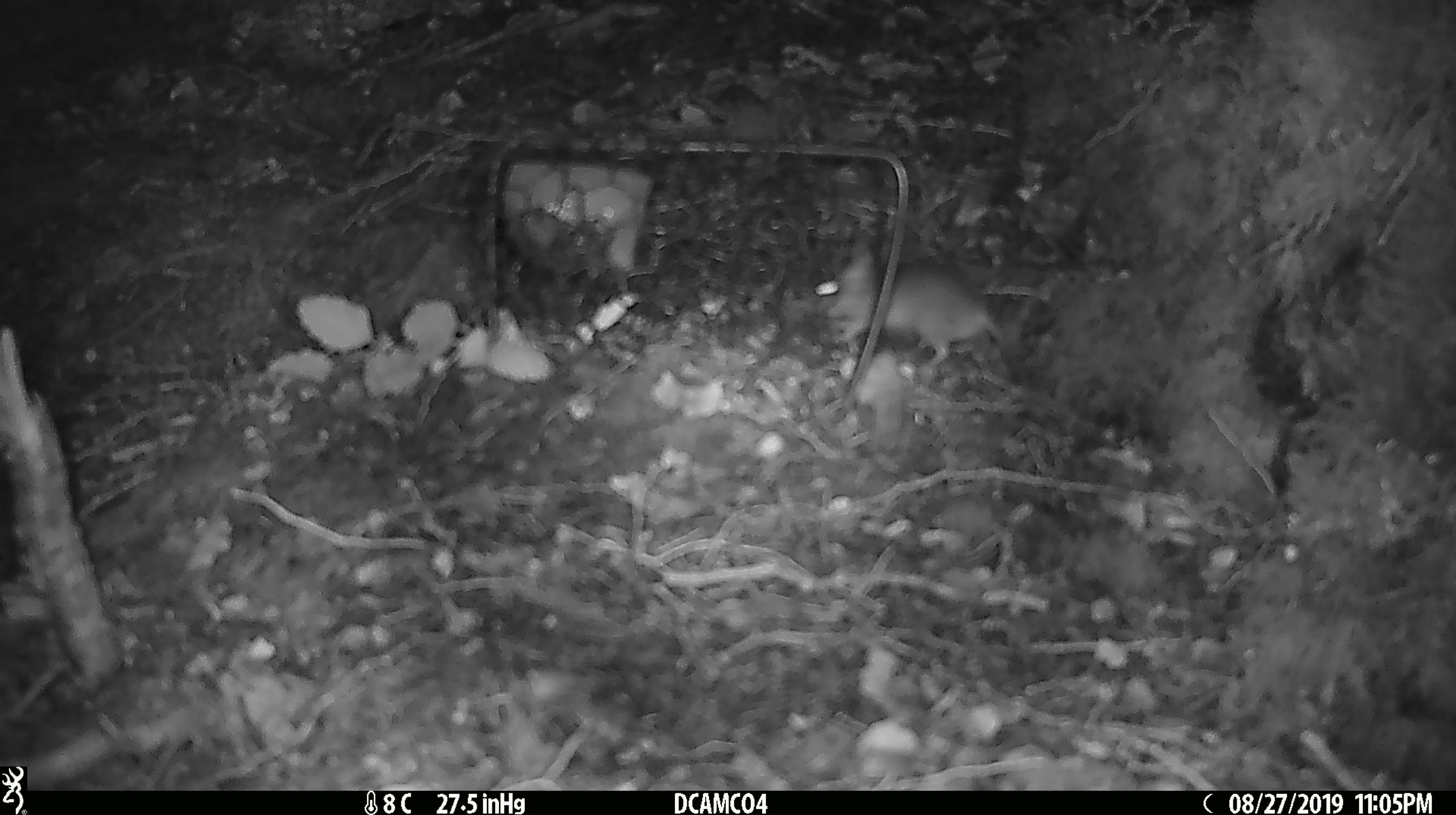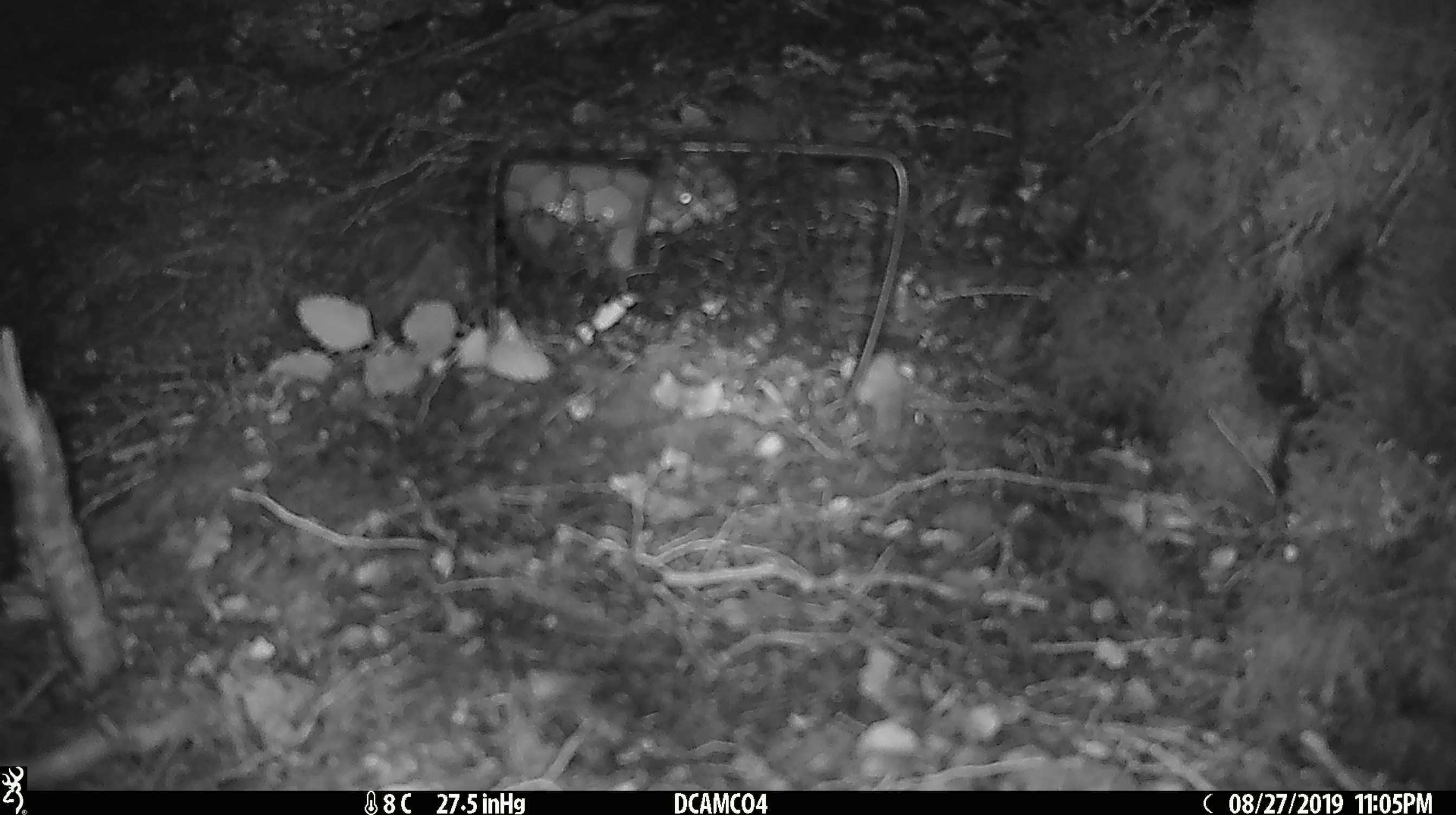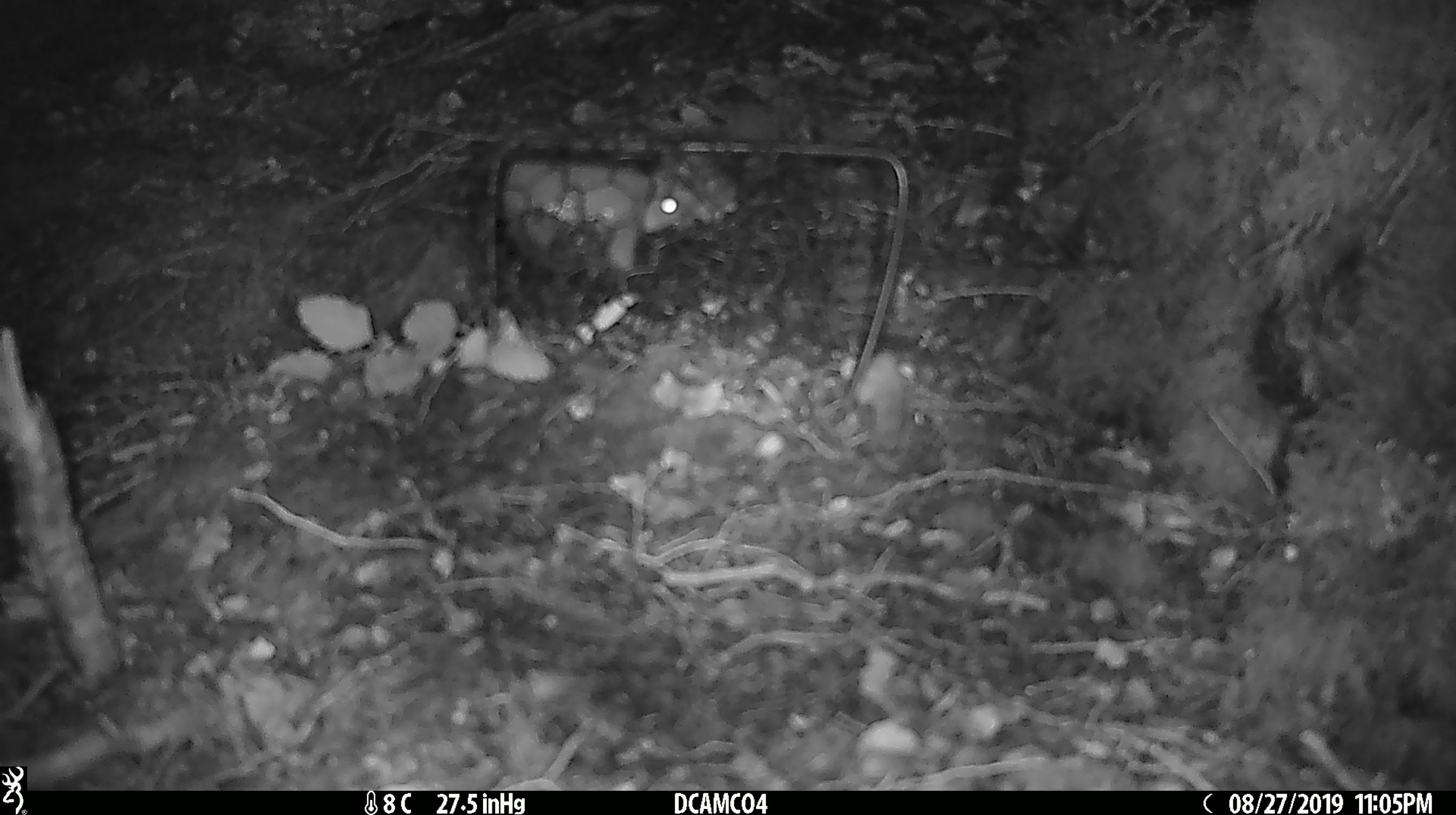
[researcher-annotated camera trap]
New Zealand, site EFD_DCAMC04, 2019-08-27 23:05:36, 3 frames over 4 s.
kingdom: Animalia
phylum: Chordata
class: Mammalia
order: Rodentia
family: Muridae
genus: Mus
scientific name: Mus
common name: mouse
Mouse (Mus).